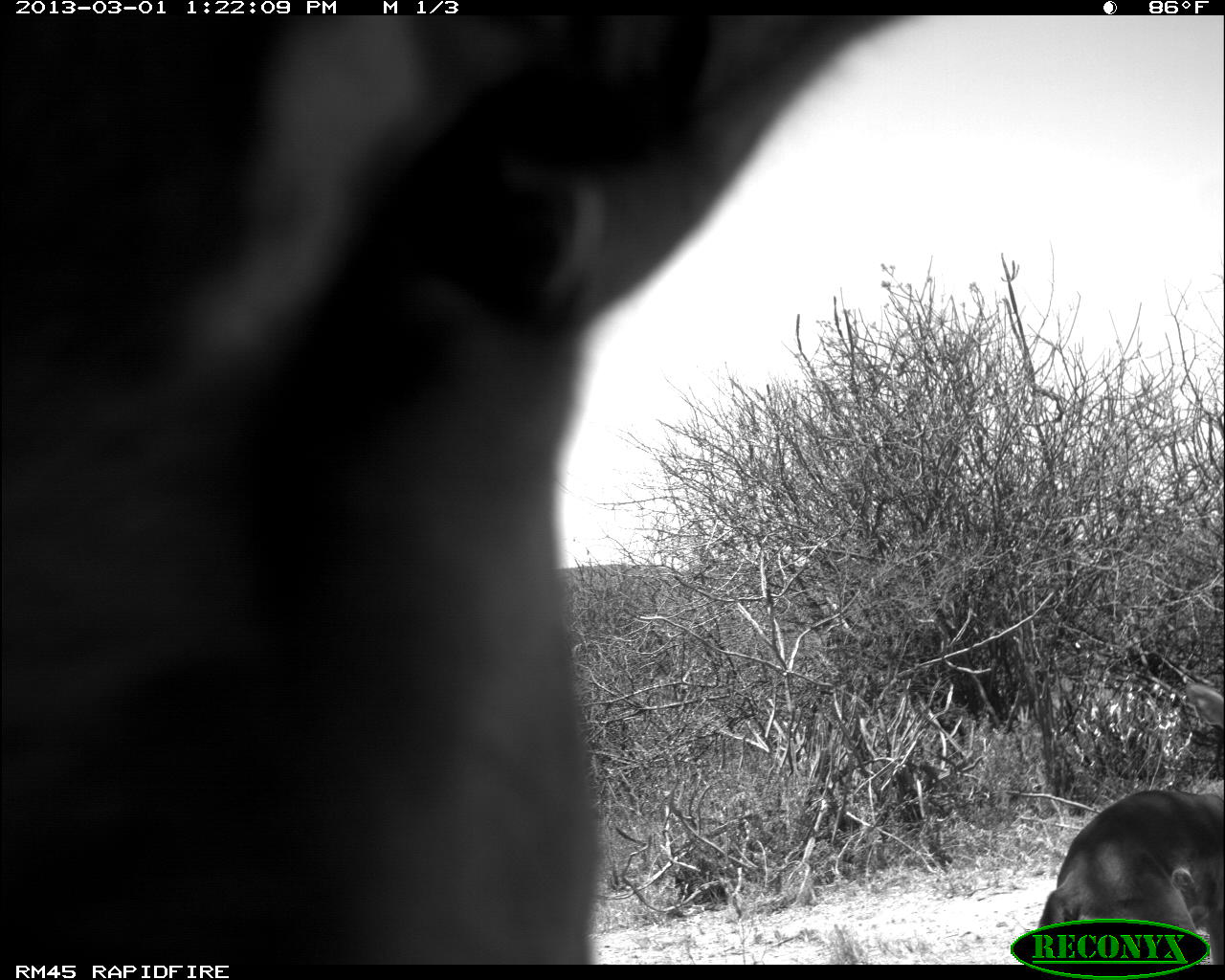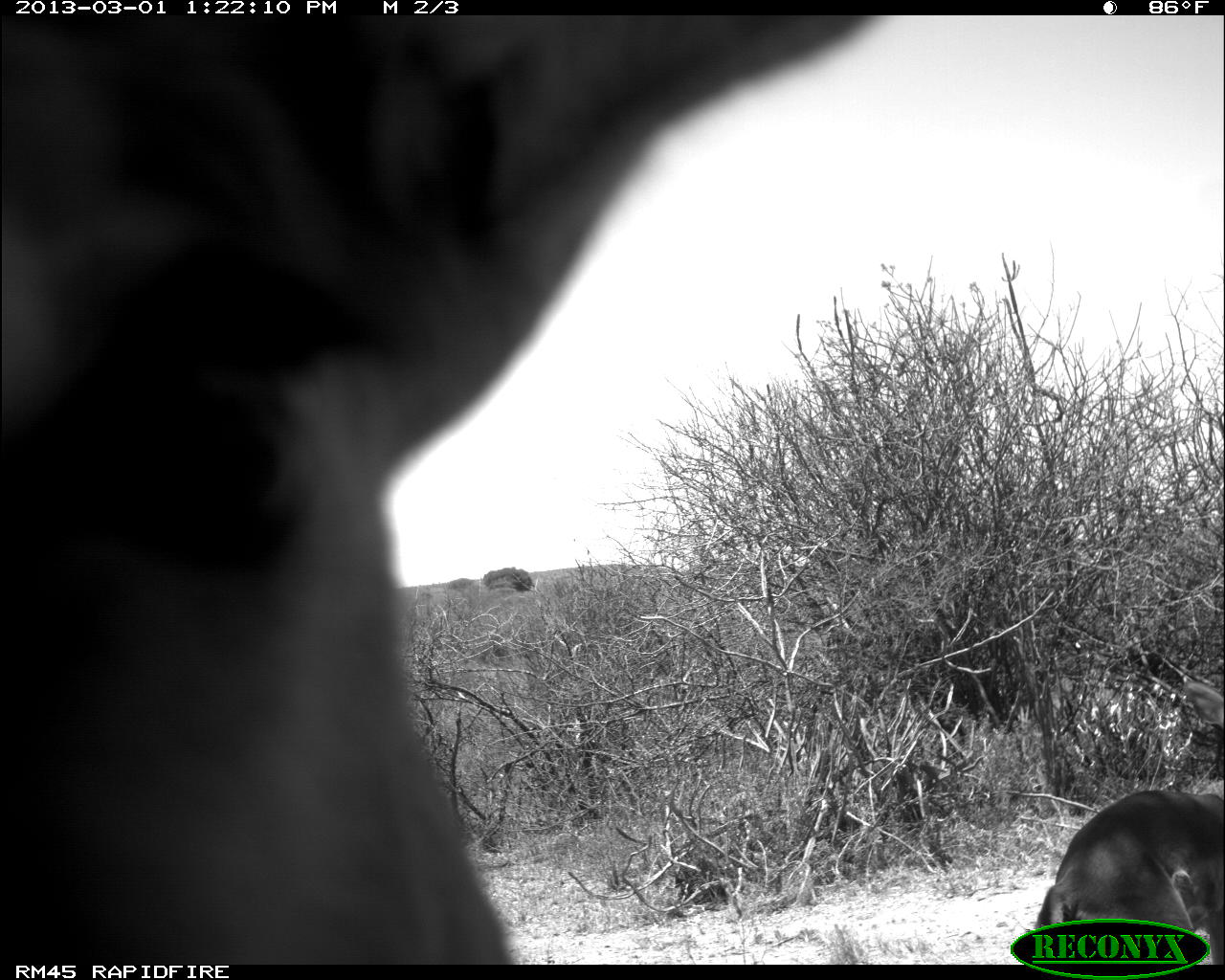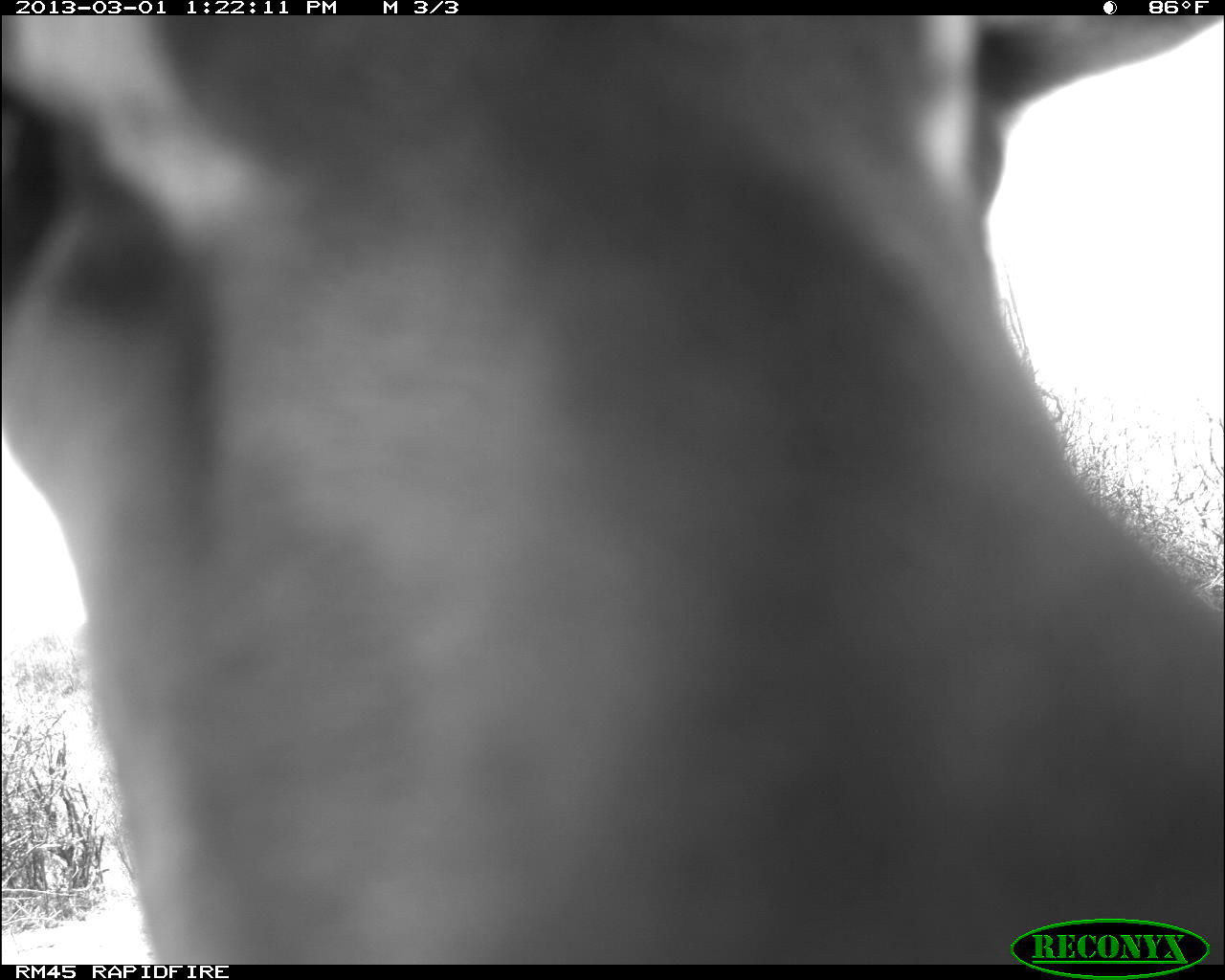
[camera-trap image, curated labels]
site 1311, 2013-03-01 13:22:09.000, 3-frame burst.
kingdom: Animalia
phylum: Chordata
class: Mammalia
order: Artiodactyla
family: Bovidae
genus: Aepyceros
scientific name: Aepyceros melampus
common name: impala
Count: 2.